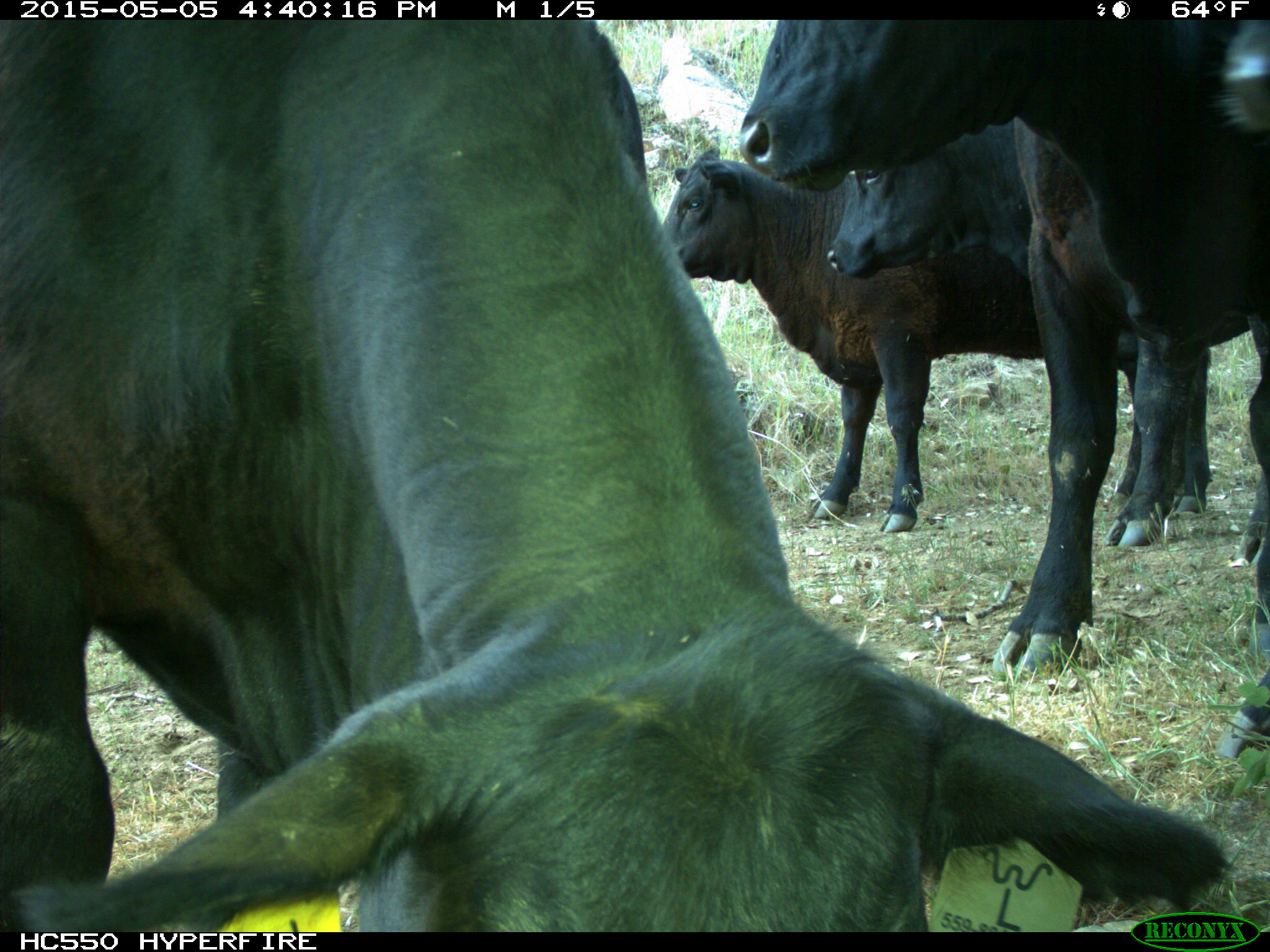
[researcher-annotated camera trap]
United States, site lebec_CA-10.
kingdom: Animalia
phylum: Chordata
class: Mammalia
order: Artiodactyla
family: Bovidae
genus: Bos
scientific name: Bos taurus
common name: domestic cow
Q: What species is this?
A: Bos taurus (domestic cow).